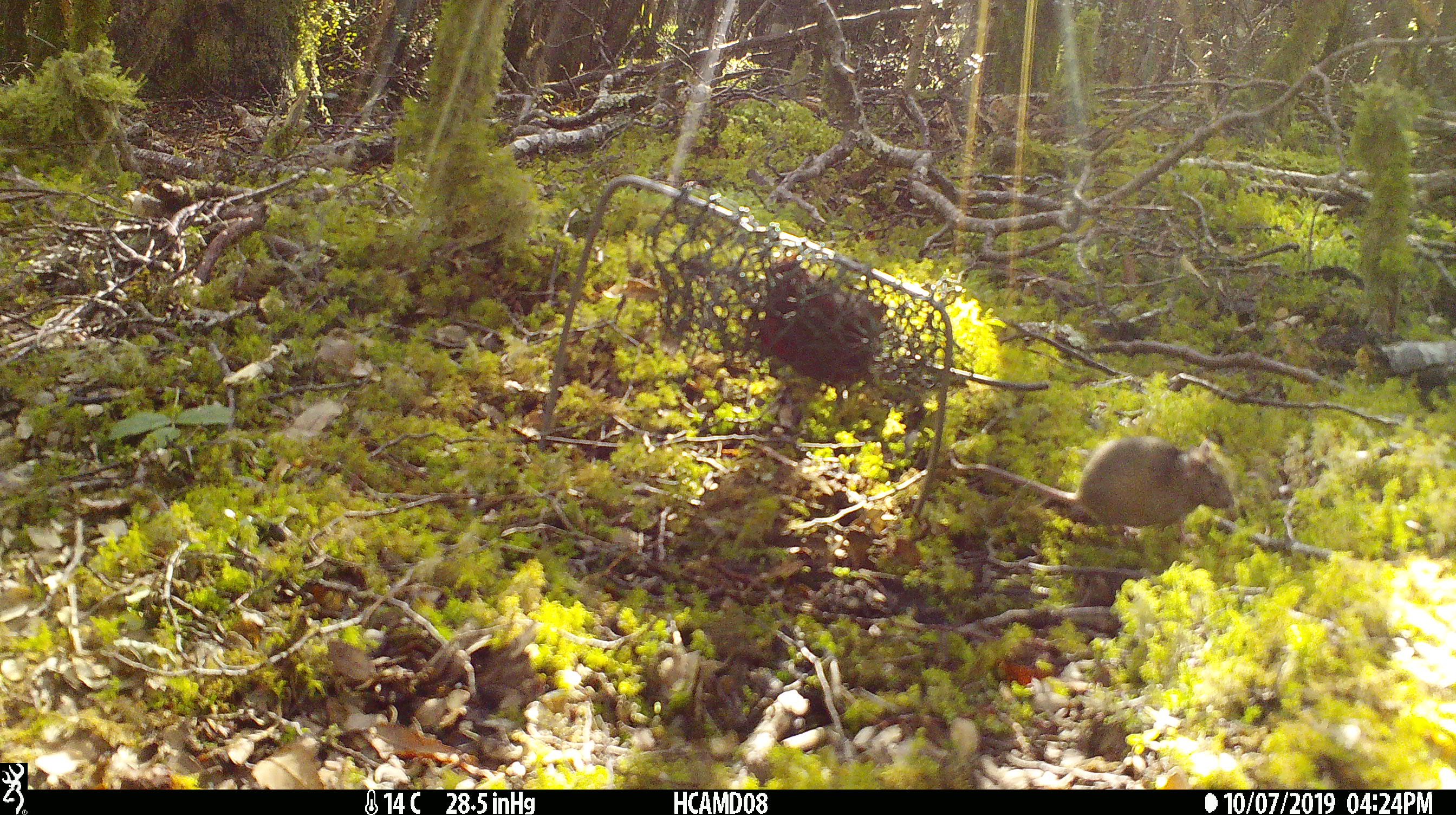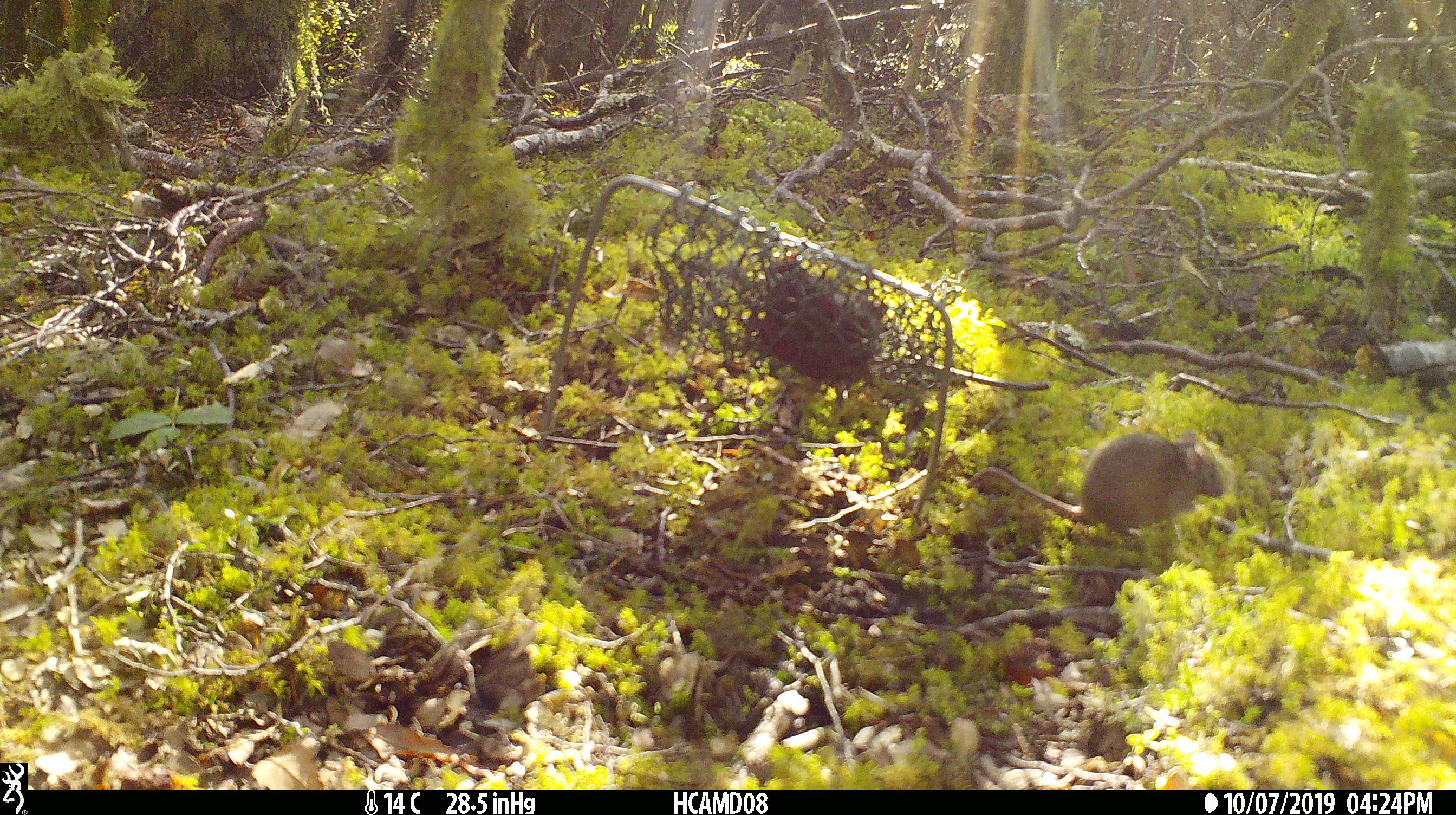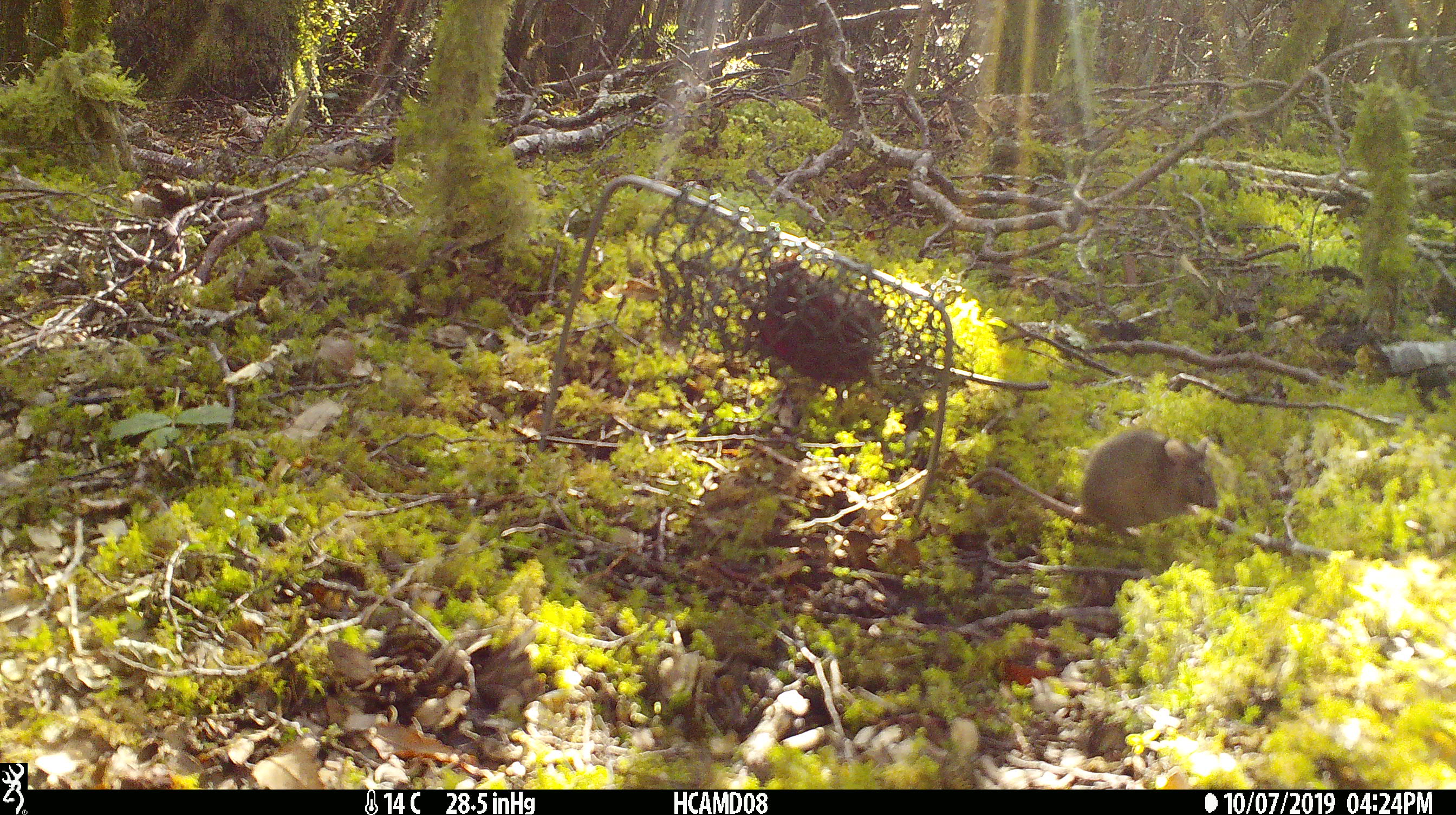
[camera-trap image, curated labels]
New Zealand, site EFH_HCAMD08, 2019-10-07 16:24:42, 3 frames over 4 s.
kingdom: Animalia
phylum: Chordata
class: Mammalia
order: Rodentia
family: Muridae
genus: Mus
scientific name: Mus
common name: mouse